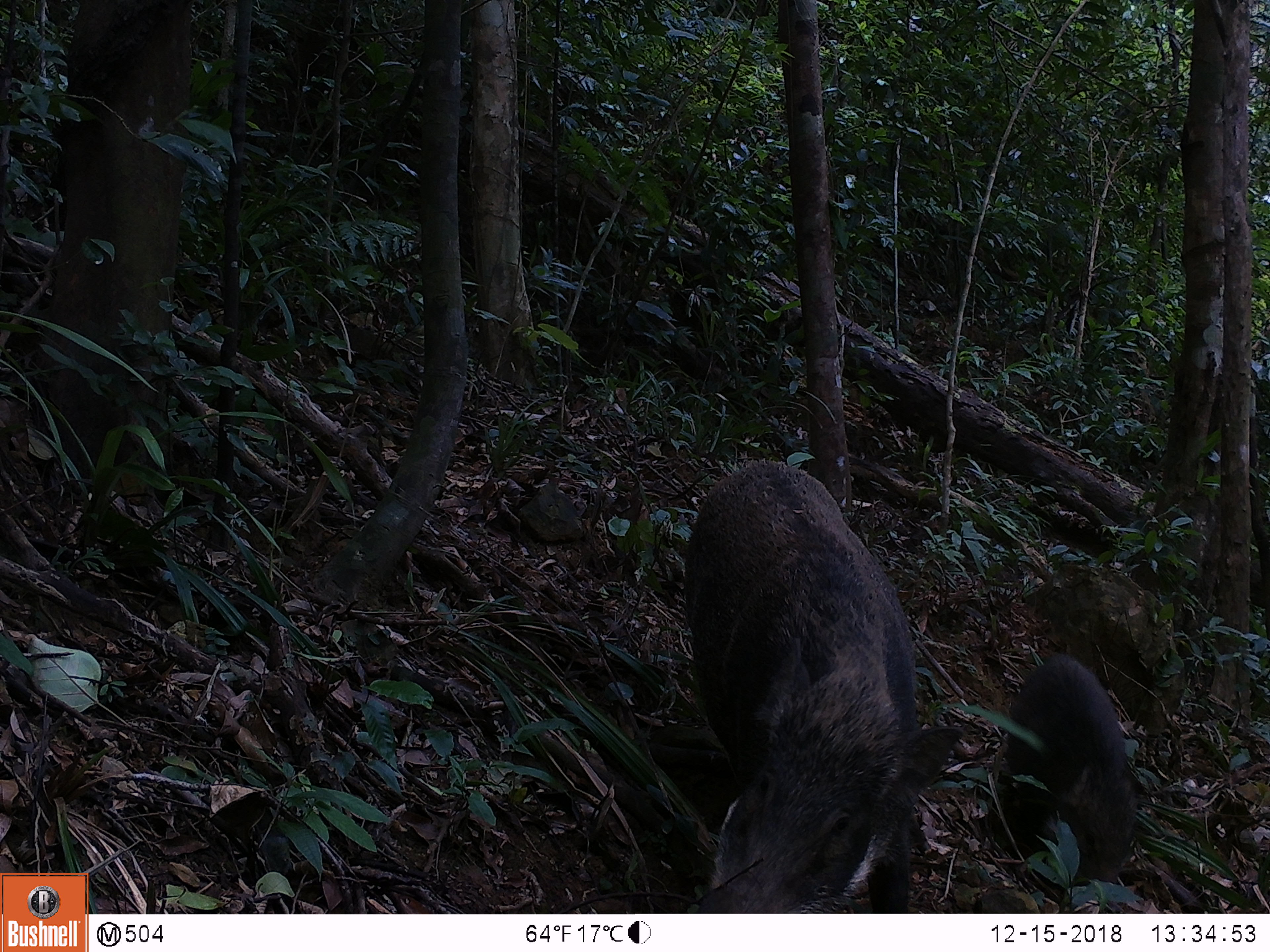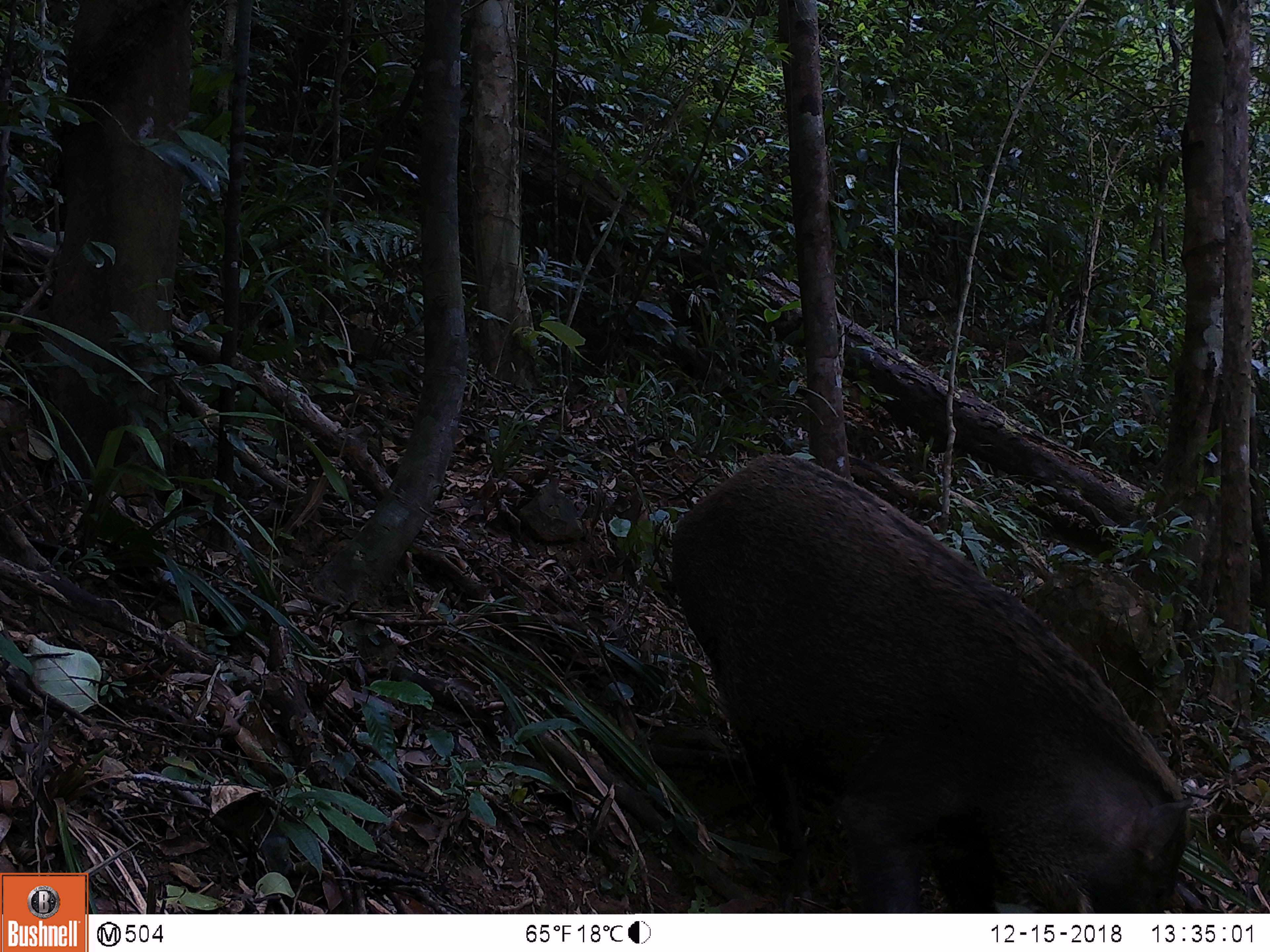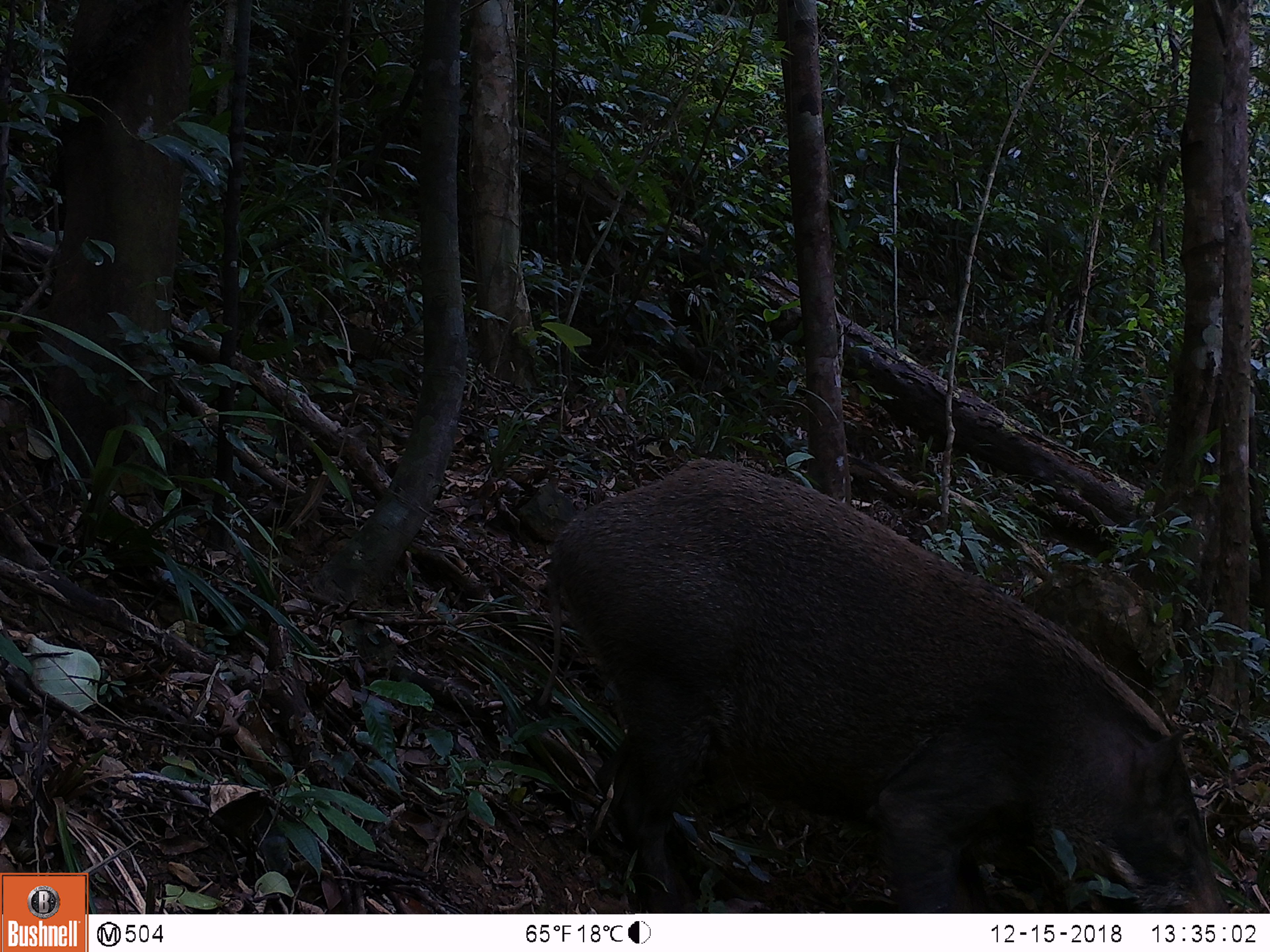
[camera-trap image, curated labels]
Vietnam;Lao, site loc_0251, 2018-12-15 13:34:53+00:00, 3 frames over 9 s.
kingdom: Animalia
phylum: Chordata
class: Mammalia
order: Artiodactyla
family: Suidae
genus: Sus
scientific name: Sus scrofa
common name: eurasian wild pig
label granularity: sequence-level